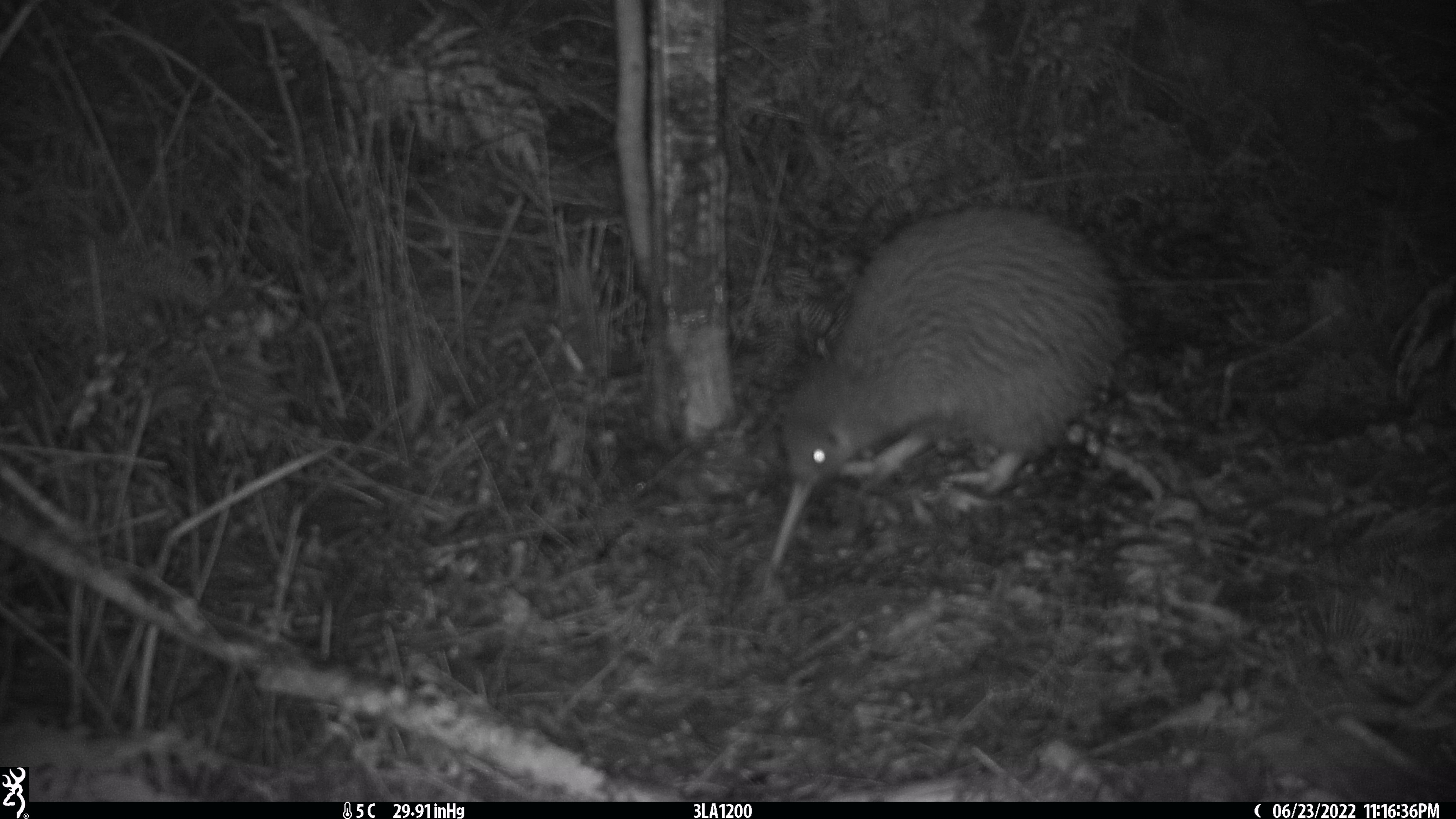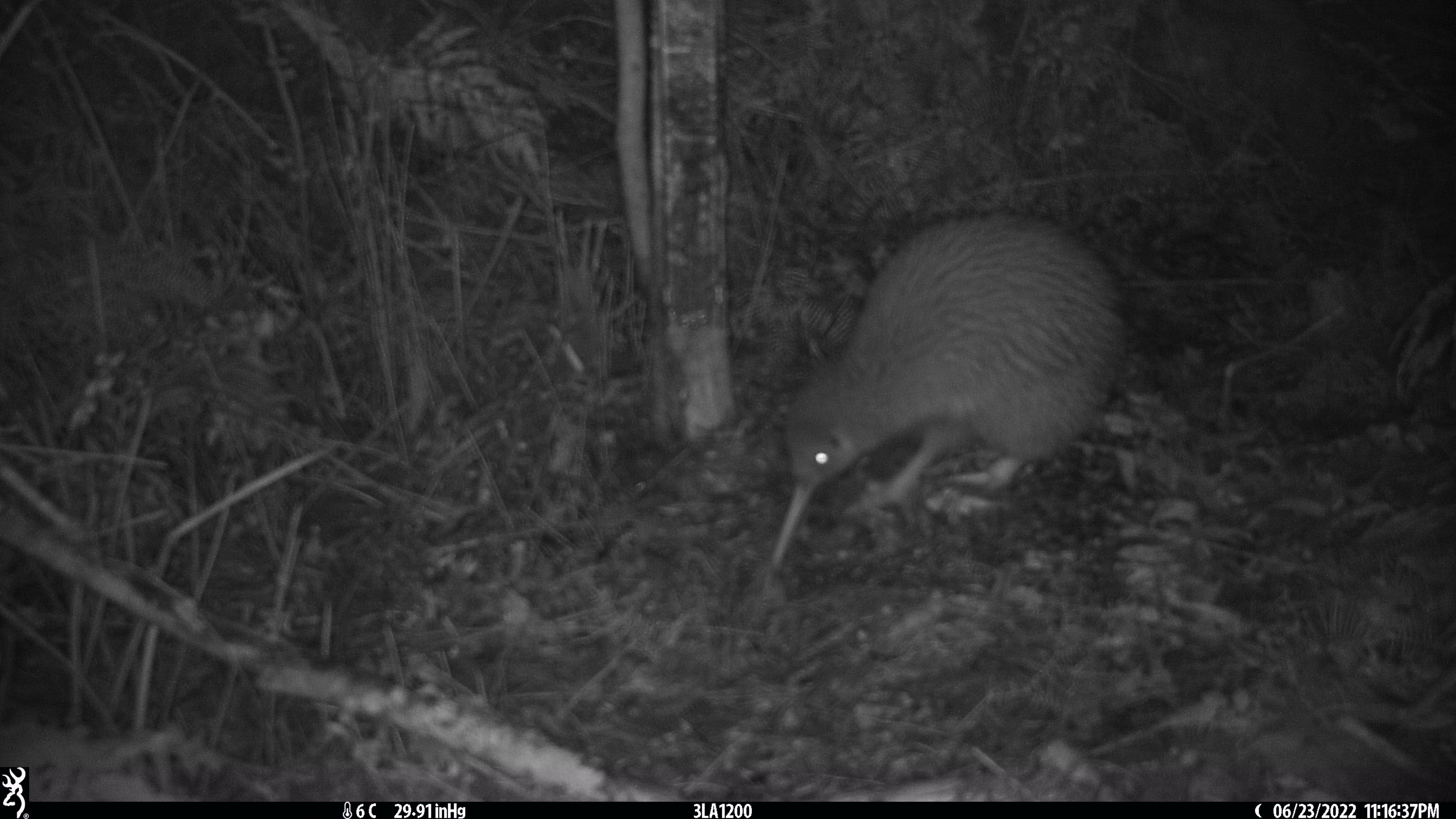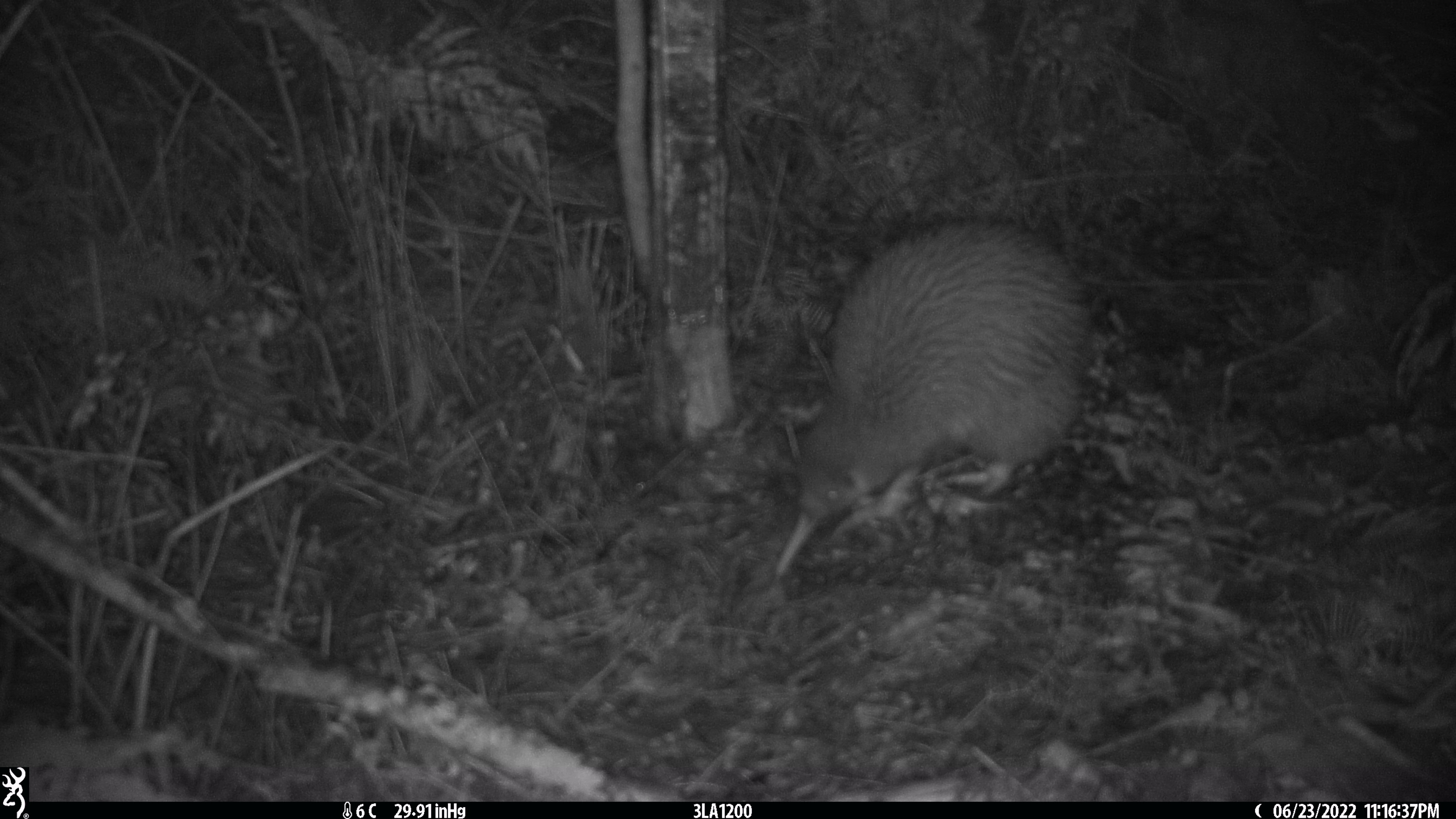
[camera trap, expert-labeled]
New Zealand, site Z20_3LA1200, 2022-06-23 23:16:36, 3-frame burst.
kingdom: Animalia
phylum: Chordata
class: Aves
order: Apterygiformes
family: Apterygidae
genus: Apteryx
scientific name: Apteryx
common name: kiwi